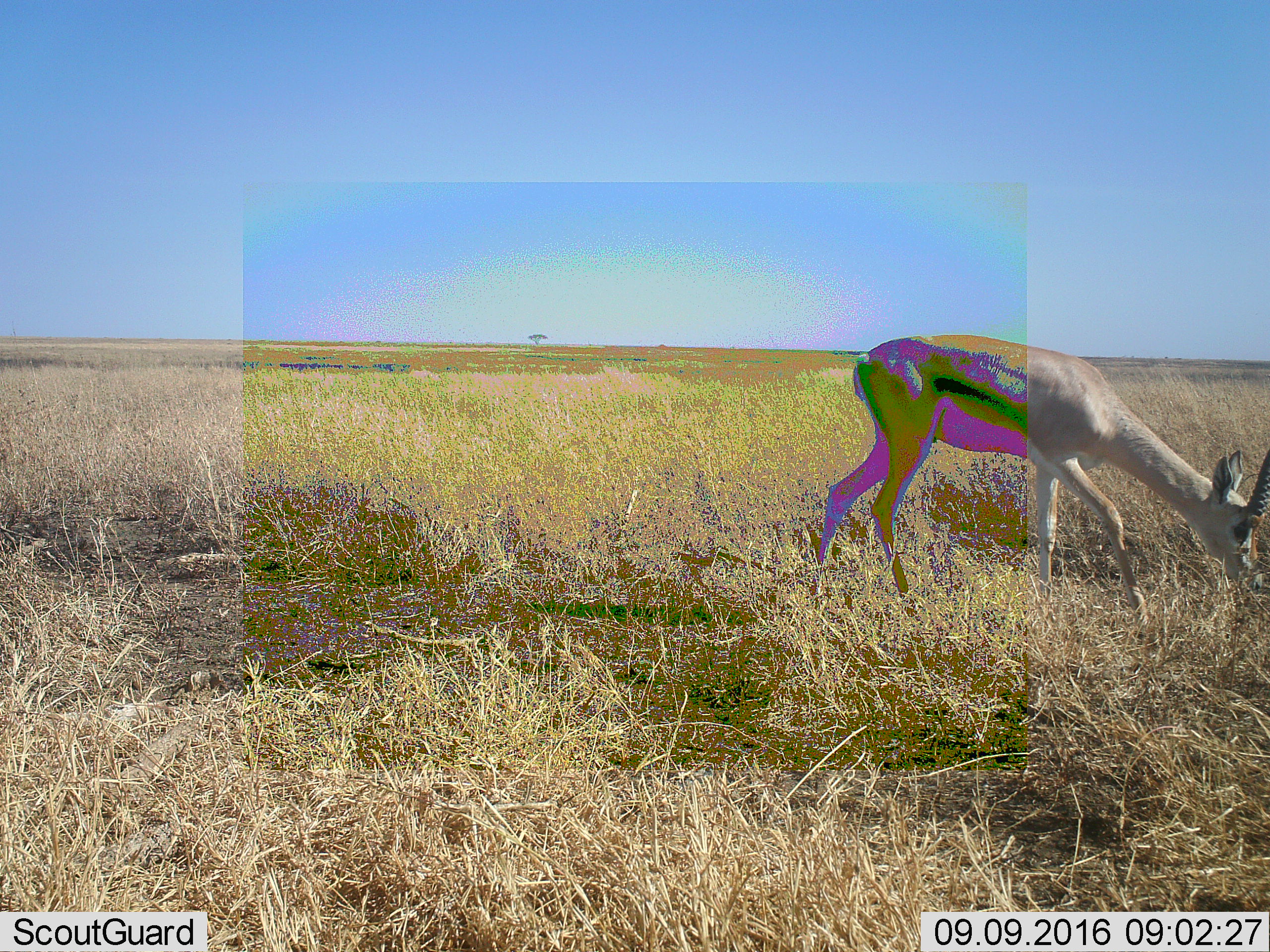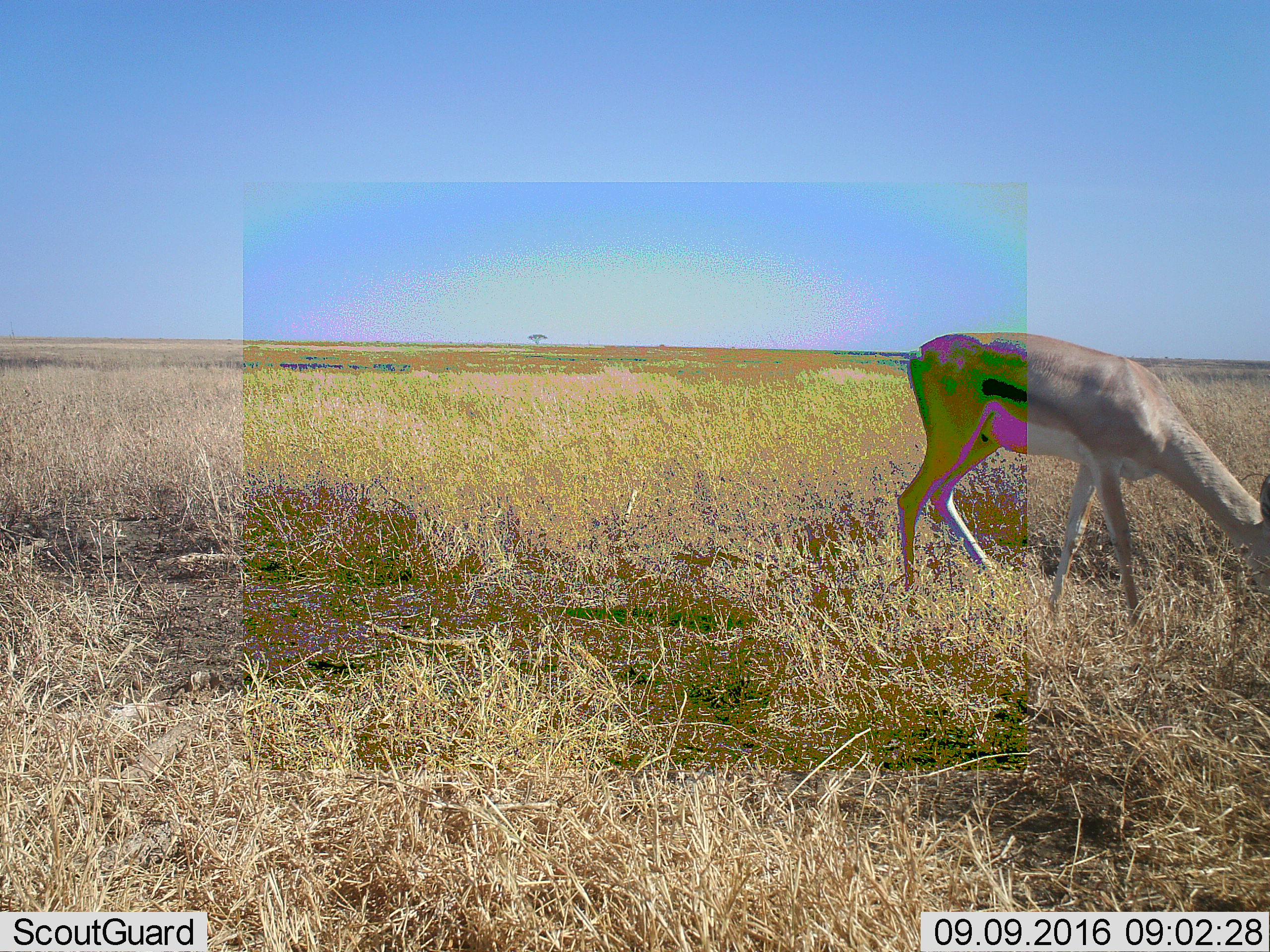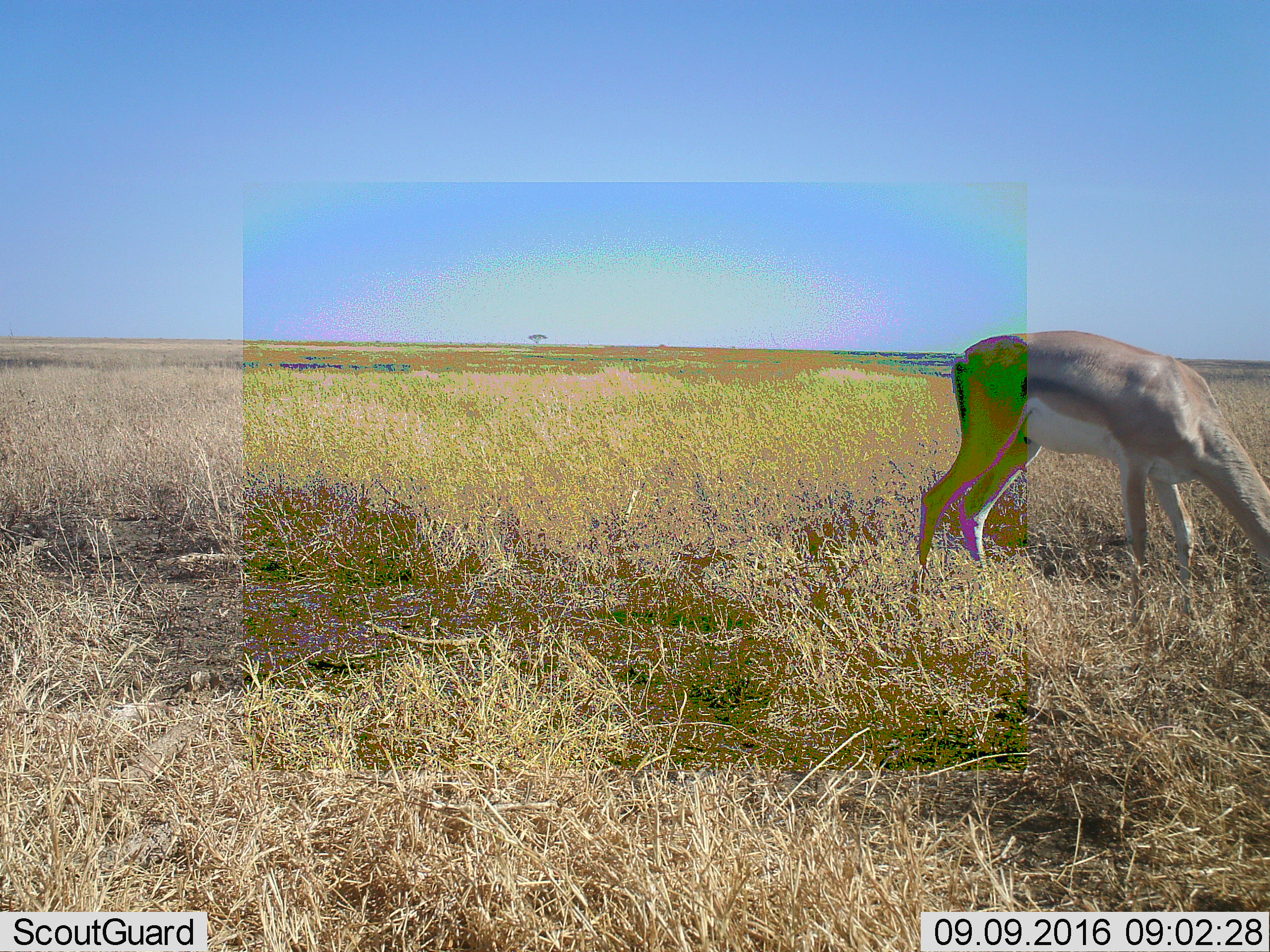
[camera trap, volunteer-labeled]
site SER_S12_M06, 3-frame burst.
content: unidentified animal